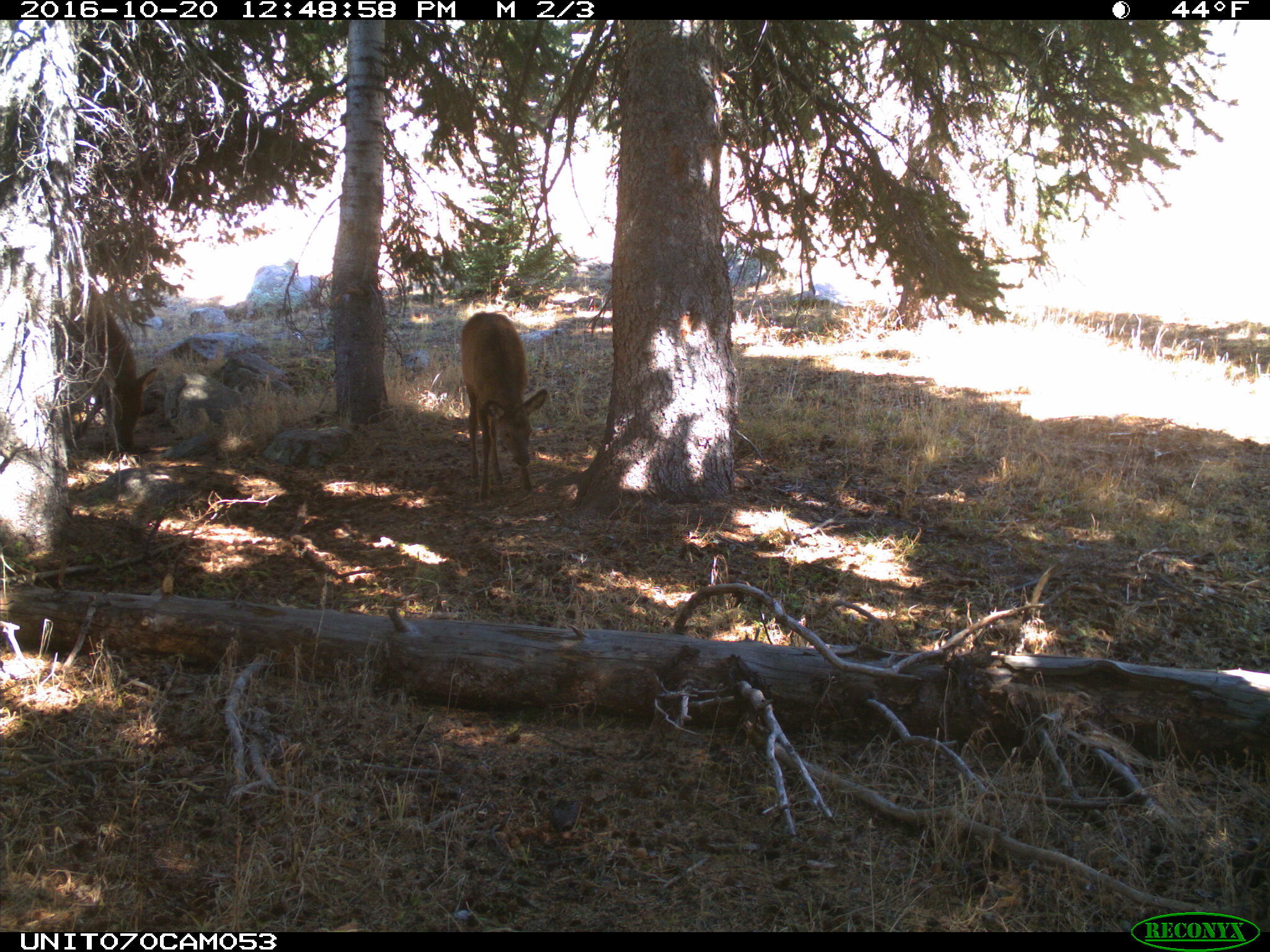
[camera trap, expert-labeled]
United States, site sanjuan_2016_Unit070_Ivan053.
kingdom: Animalia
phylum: Chordata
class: Mammalia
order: Artiodactyla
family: Cervidae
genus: Cervus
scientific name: Cervus elaphus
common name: red deer